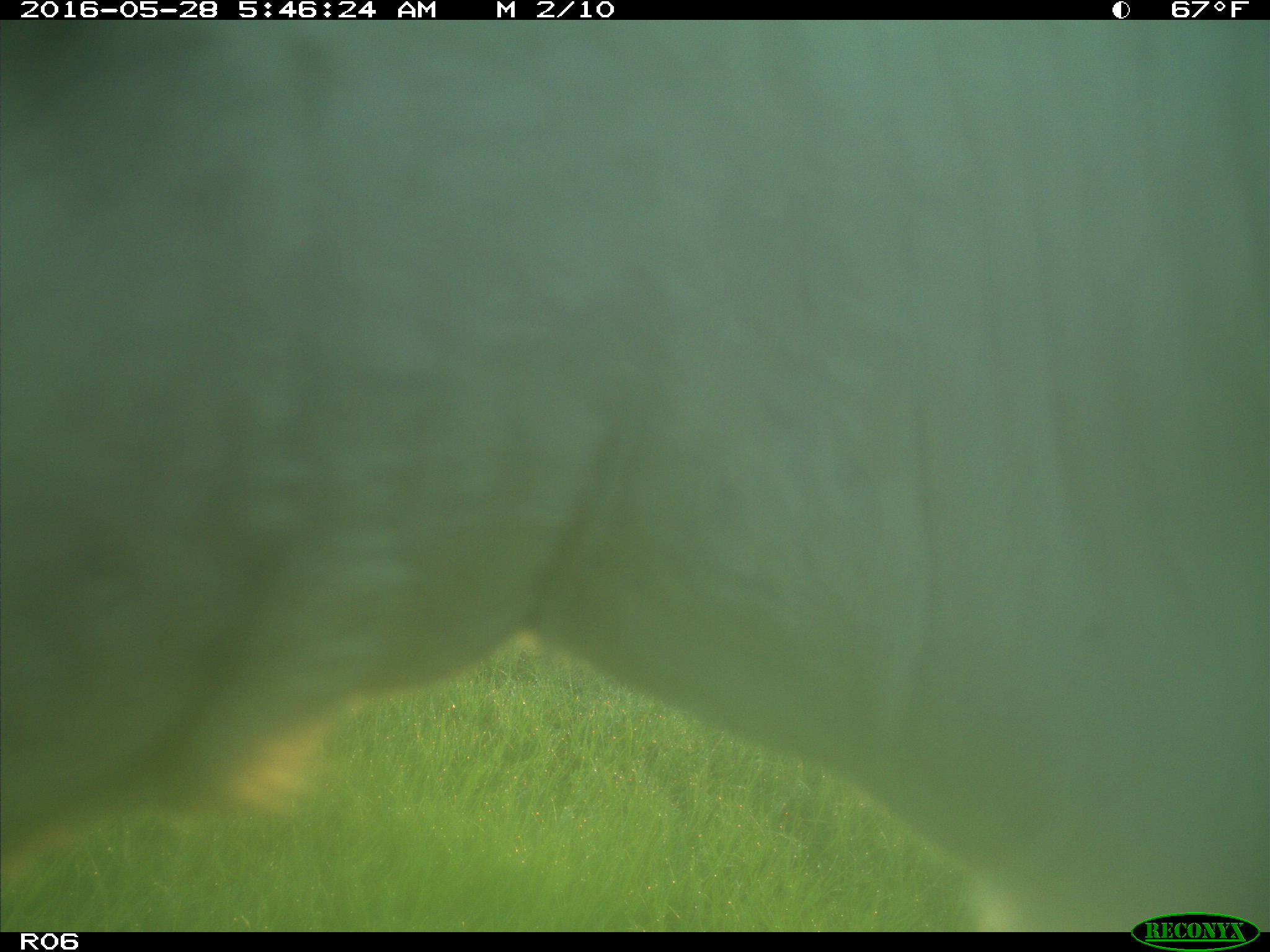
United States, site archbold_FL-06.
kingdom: Animalia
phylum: Chordata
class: Mammalia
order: Artiodactyla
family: Bovidae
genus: Bos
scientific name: Bos taurus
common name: domestic cow